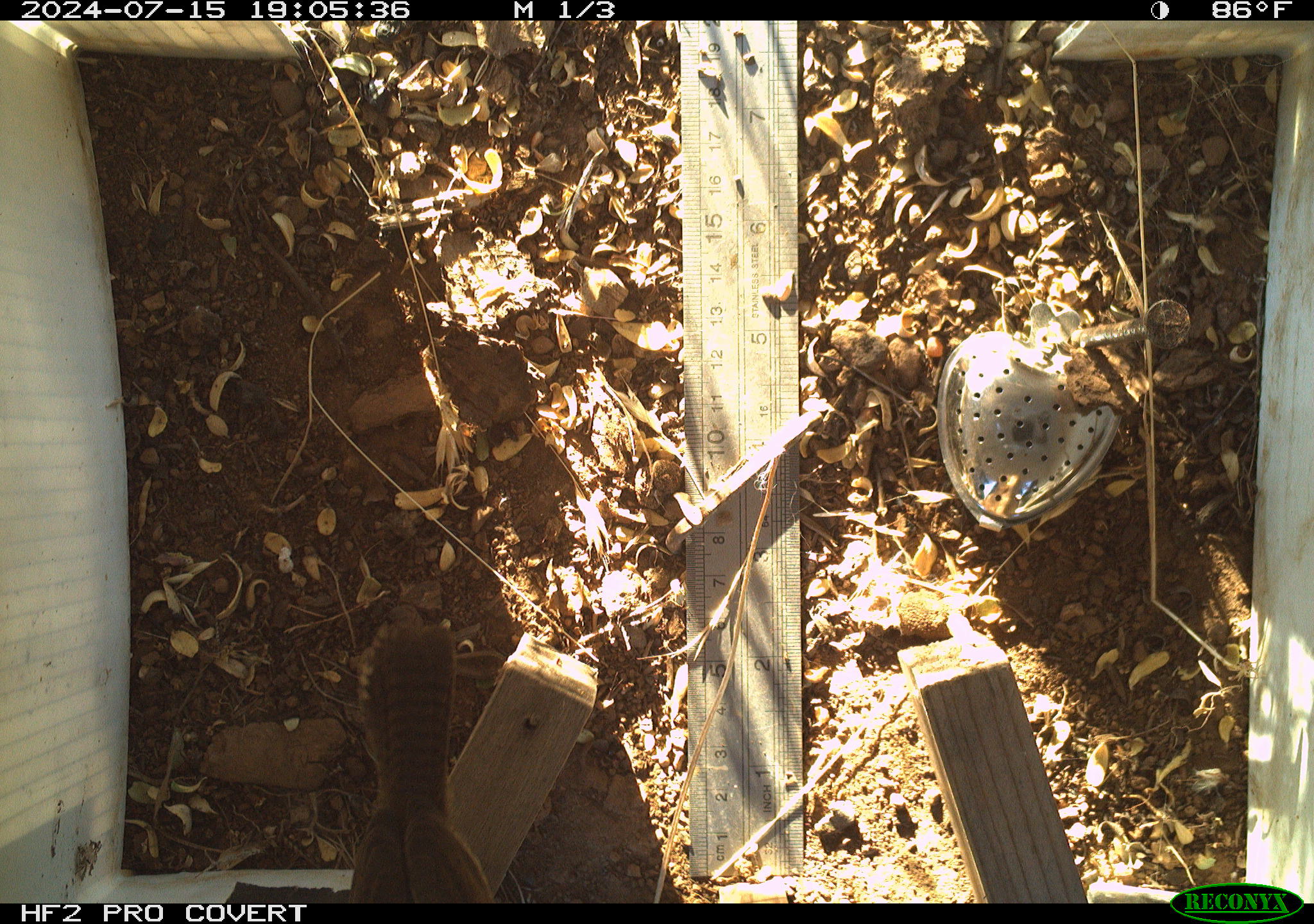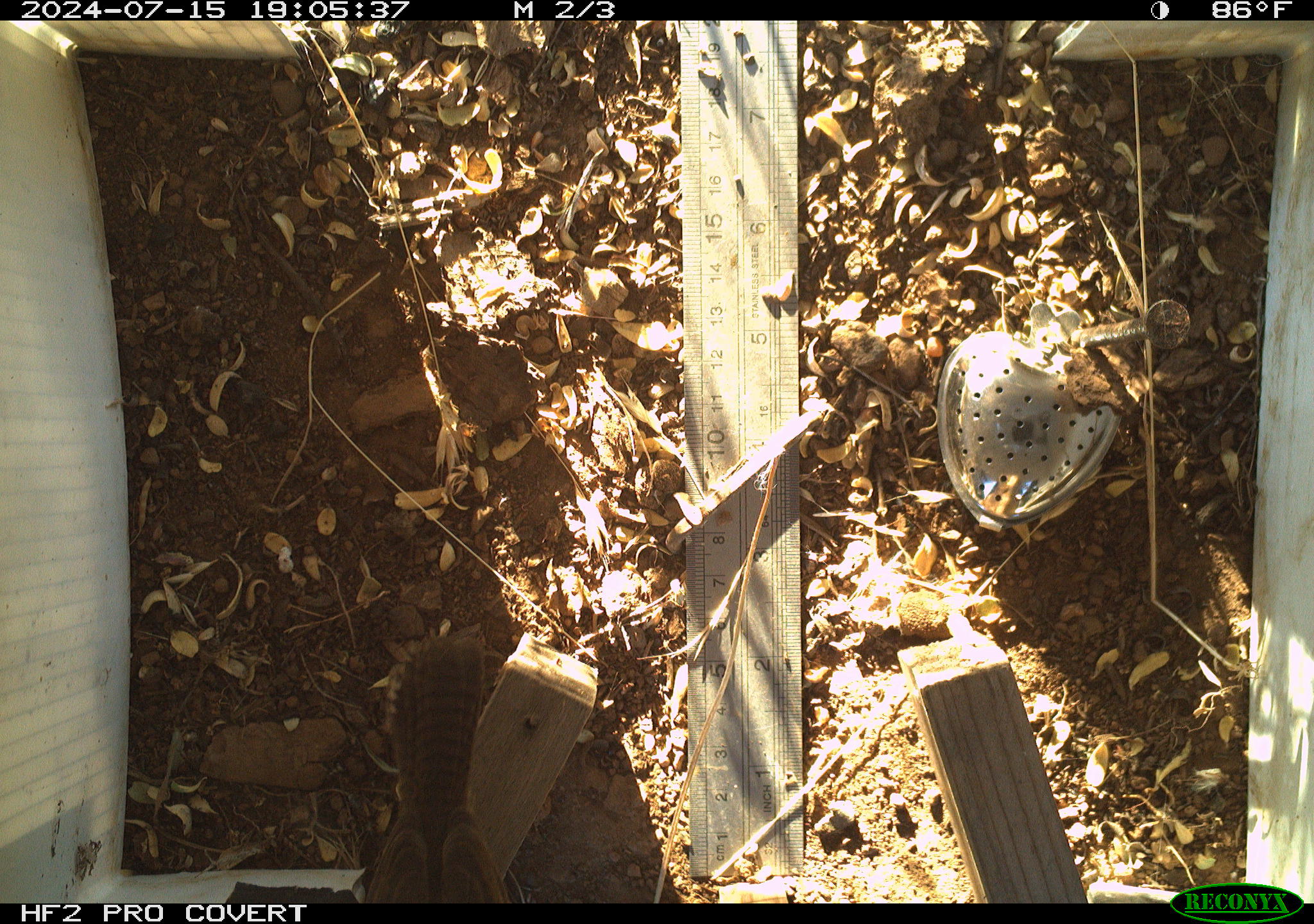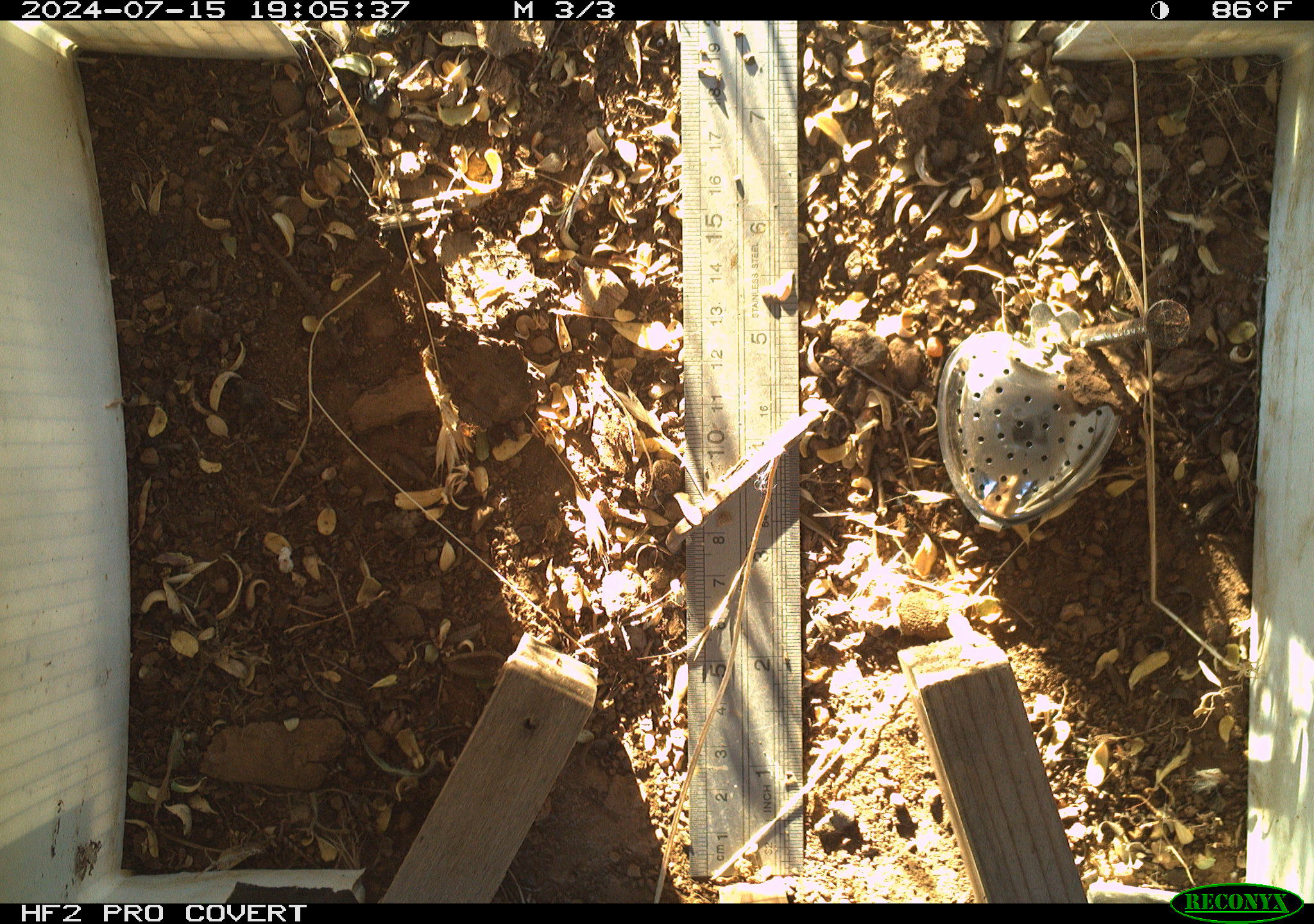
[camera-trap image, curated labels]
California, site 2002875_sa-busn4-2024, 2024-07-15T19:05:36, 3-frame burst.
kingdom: Animalia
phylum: Chordata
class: Aves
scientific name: Aves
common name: bird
Bird (Aves).